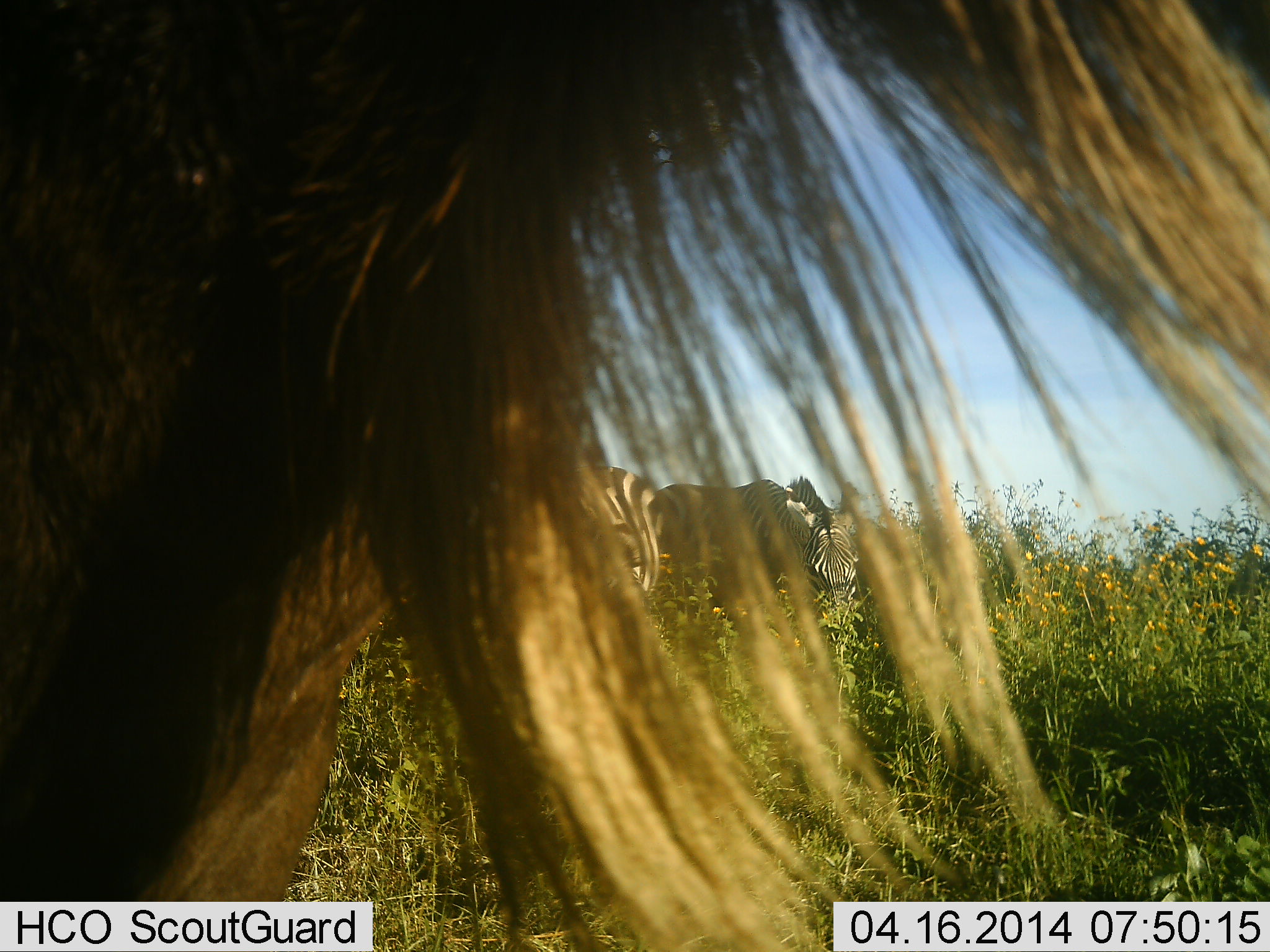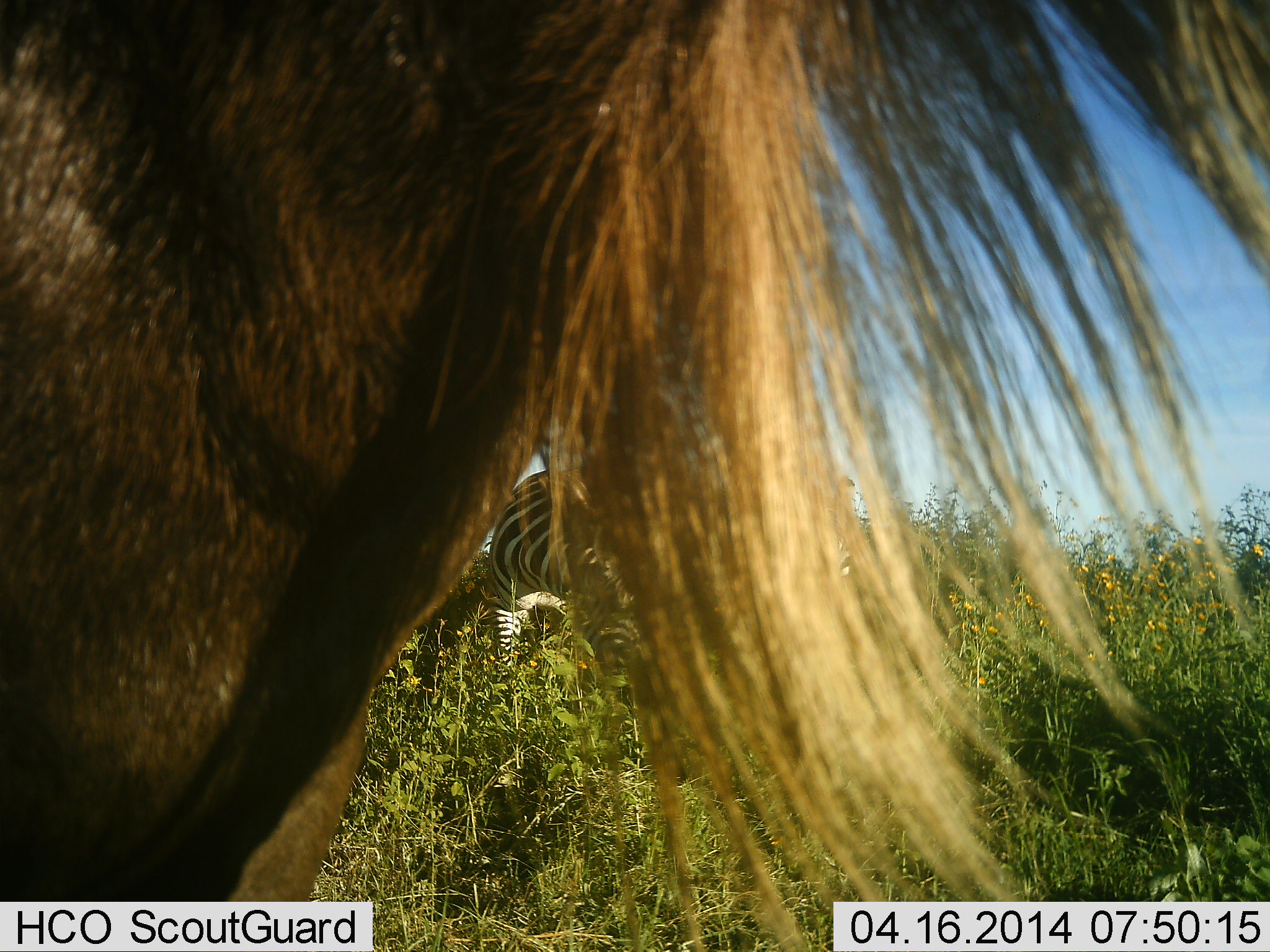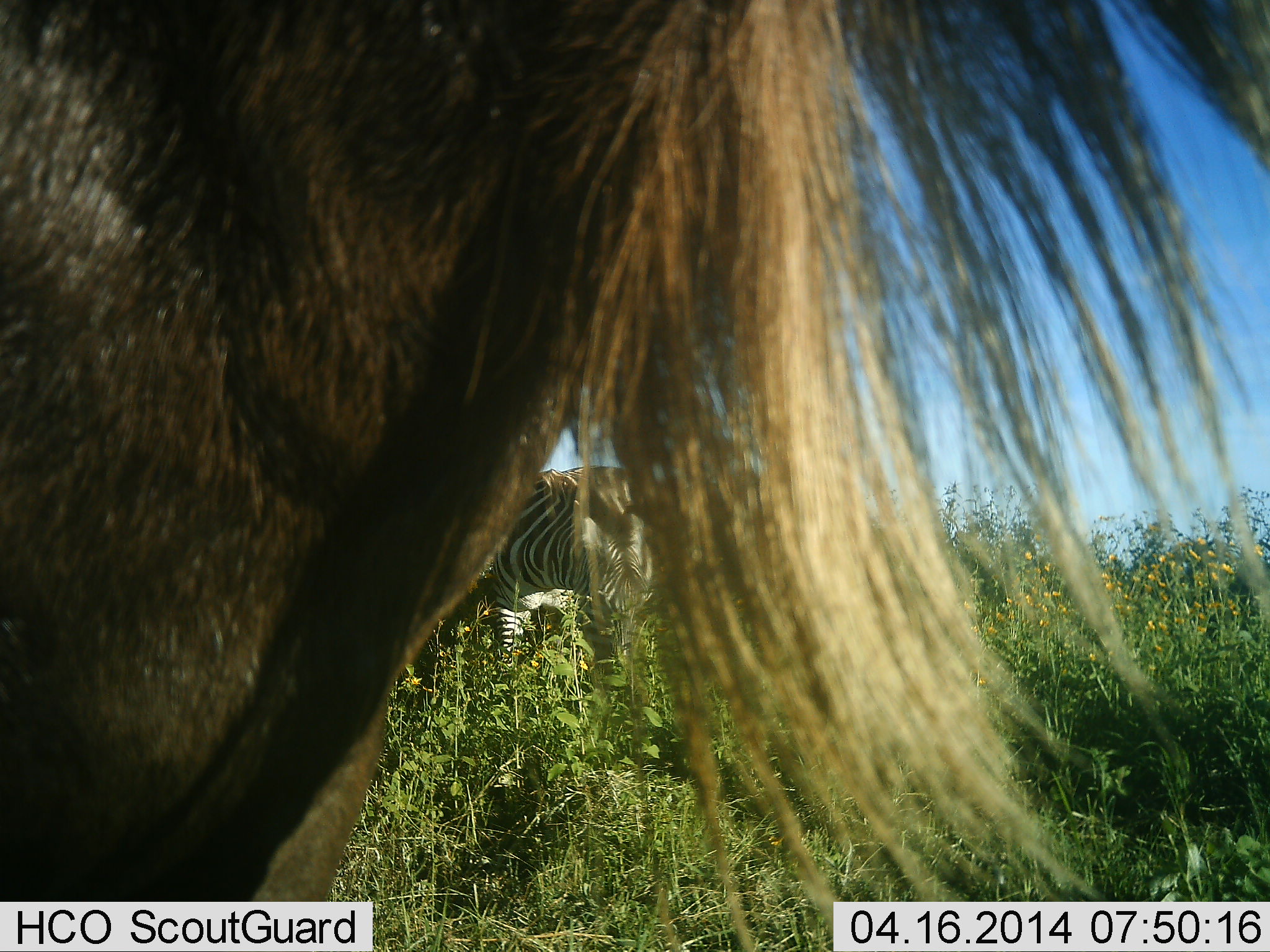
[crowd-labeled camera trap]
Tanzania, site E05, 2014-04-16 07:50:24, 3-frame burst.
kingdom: Animalia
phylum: Chordata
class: Mammalia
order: Artiodactyla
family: Bovidae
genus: Connochaetes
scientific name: Connochaetes taurinus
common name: blue wildebeest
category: wildebeest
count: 1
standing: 80%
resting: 0%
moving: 0%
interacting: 10%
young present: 0%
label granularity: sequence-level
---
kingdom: Animalia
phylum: Chordata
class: Mammalia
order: Perissodactyla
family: Equidae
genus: Equus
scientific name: Equus quagga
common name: plains zebra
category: zebra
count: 2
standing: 50%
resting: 0%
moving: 0%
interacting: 0%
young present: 0%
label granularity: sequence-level